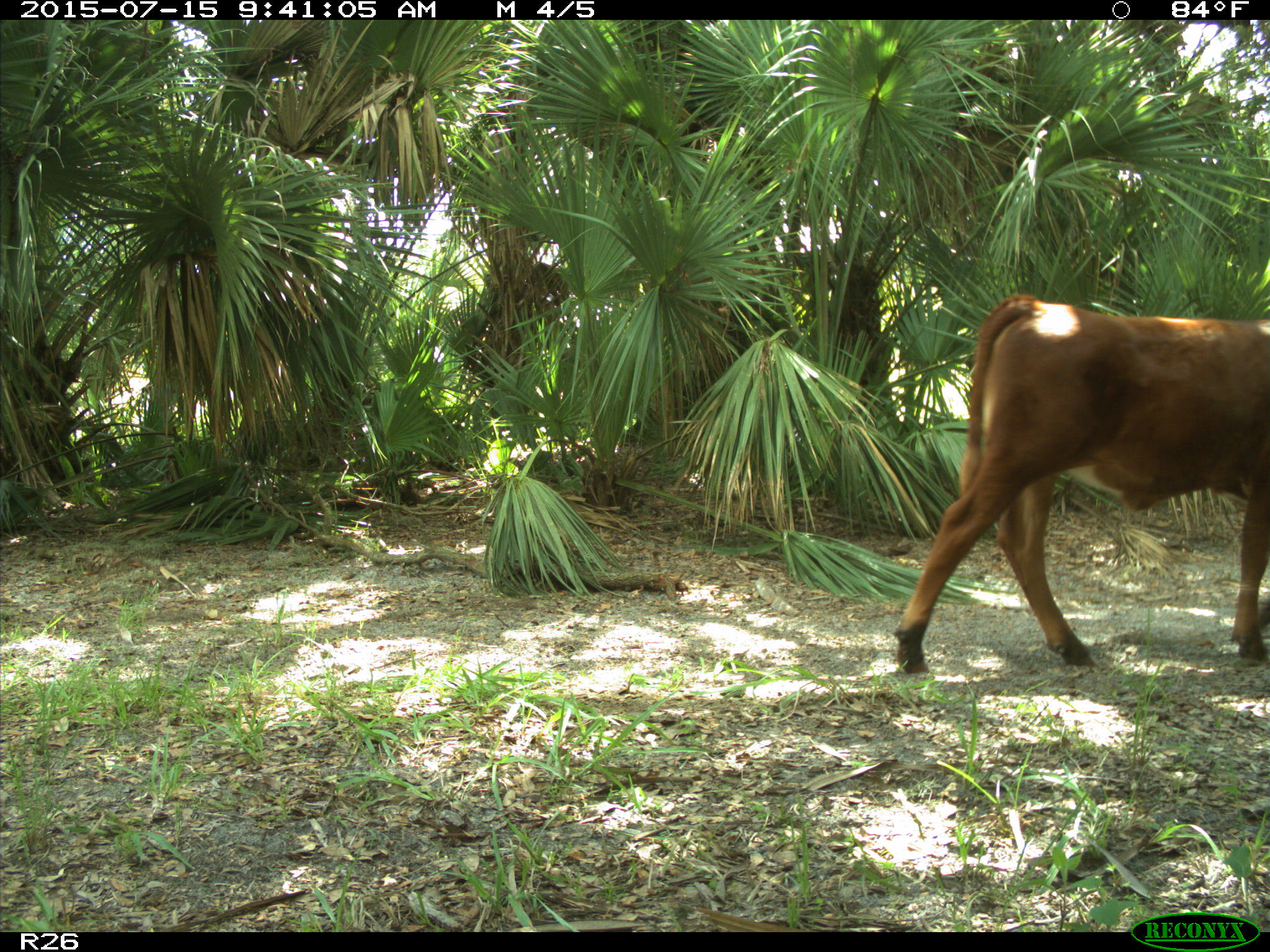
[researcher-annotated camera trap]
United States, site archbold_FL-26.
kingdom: Animalia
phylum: Chordata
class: Mammalia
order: Artiodactyla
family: Bovidae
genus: Bos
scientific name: Bos taurus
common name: domestic cow